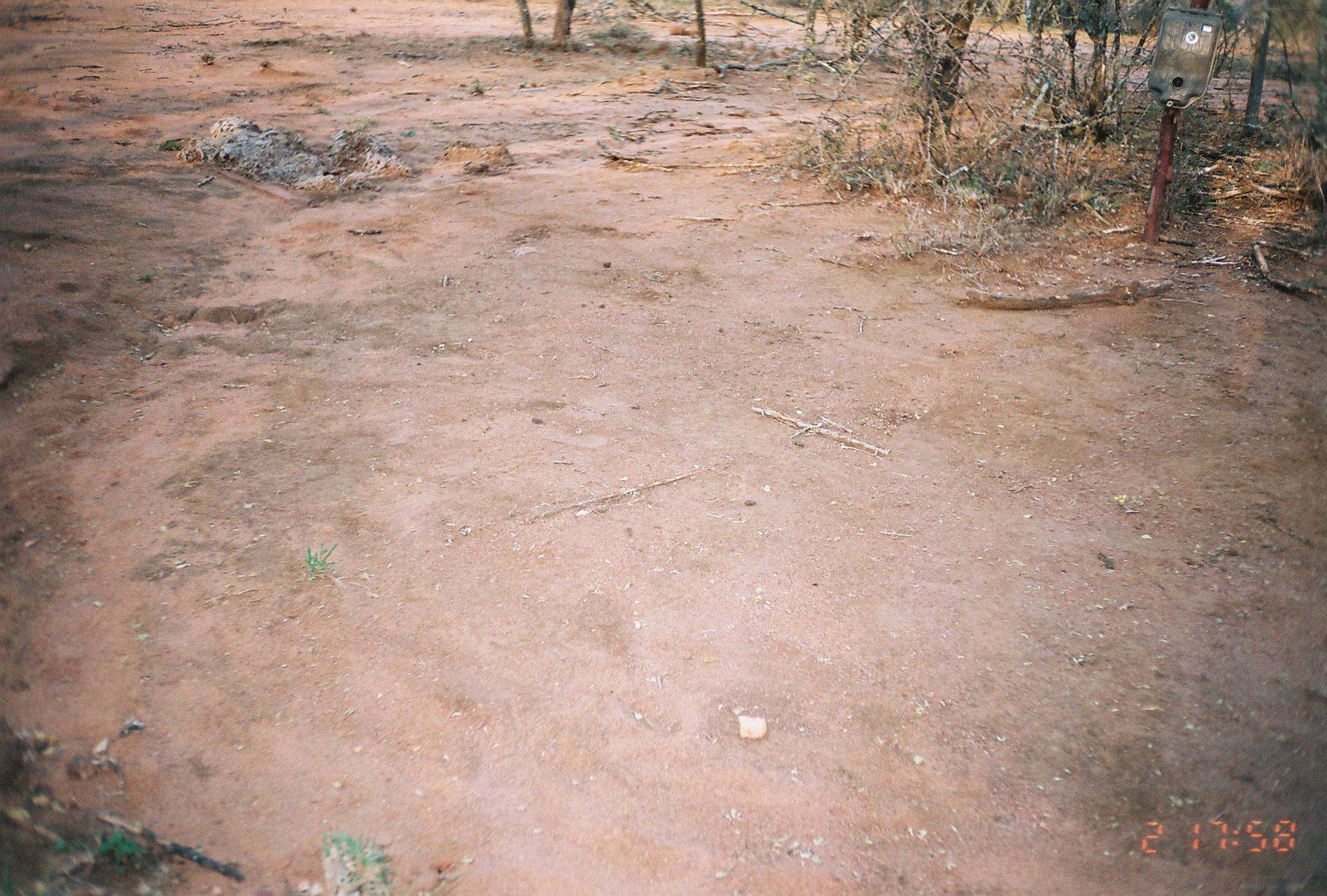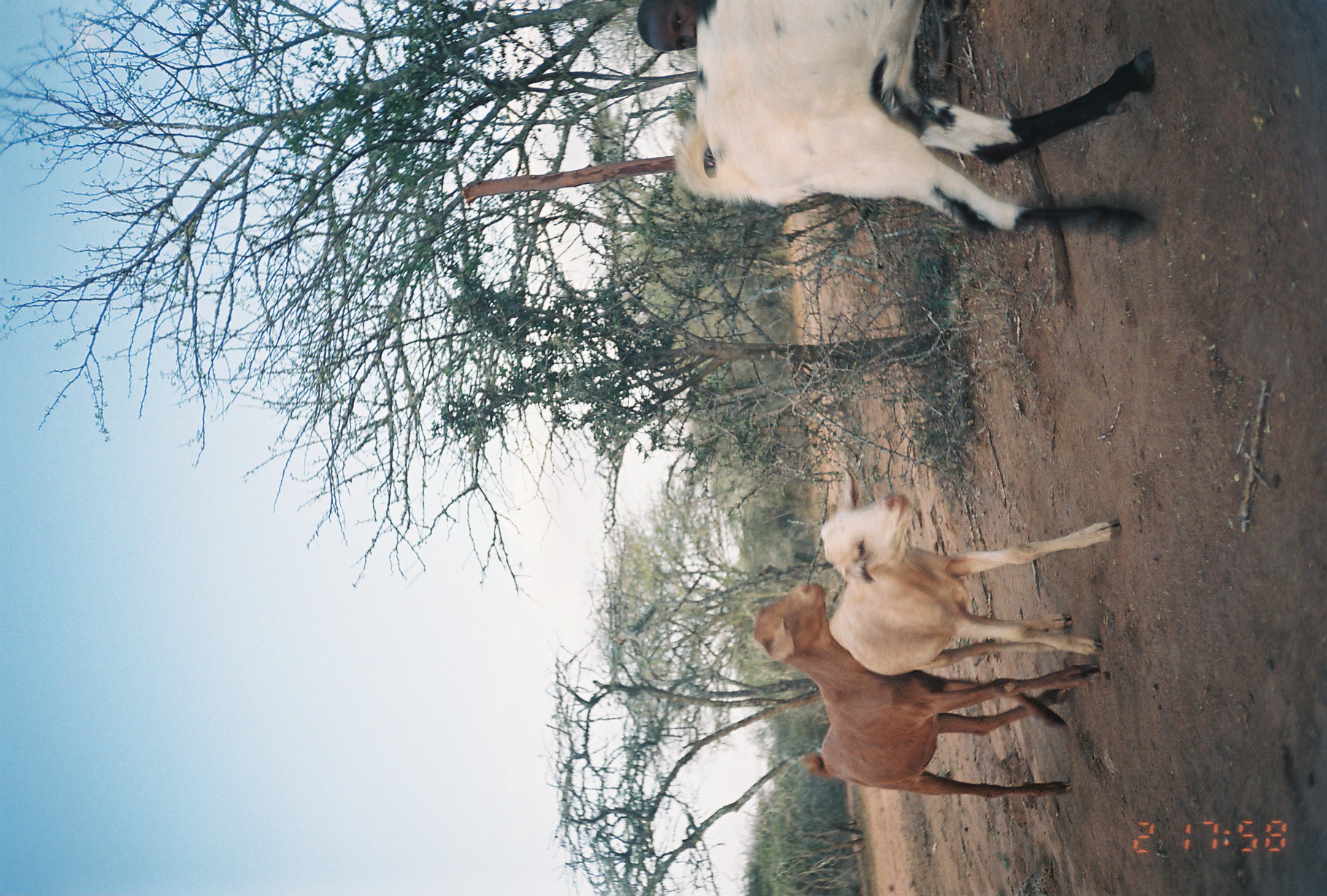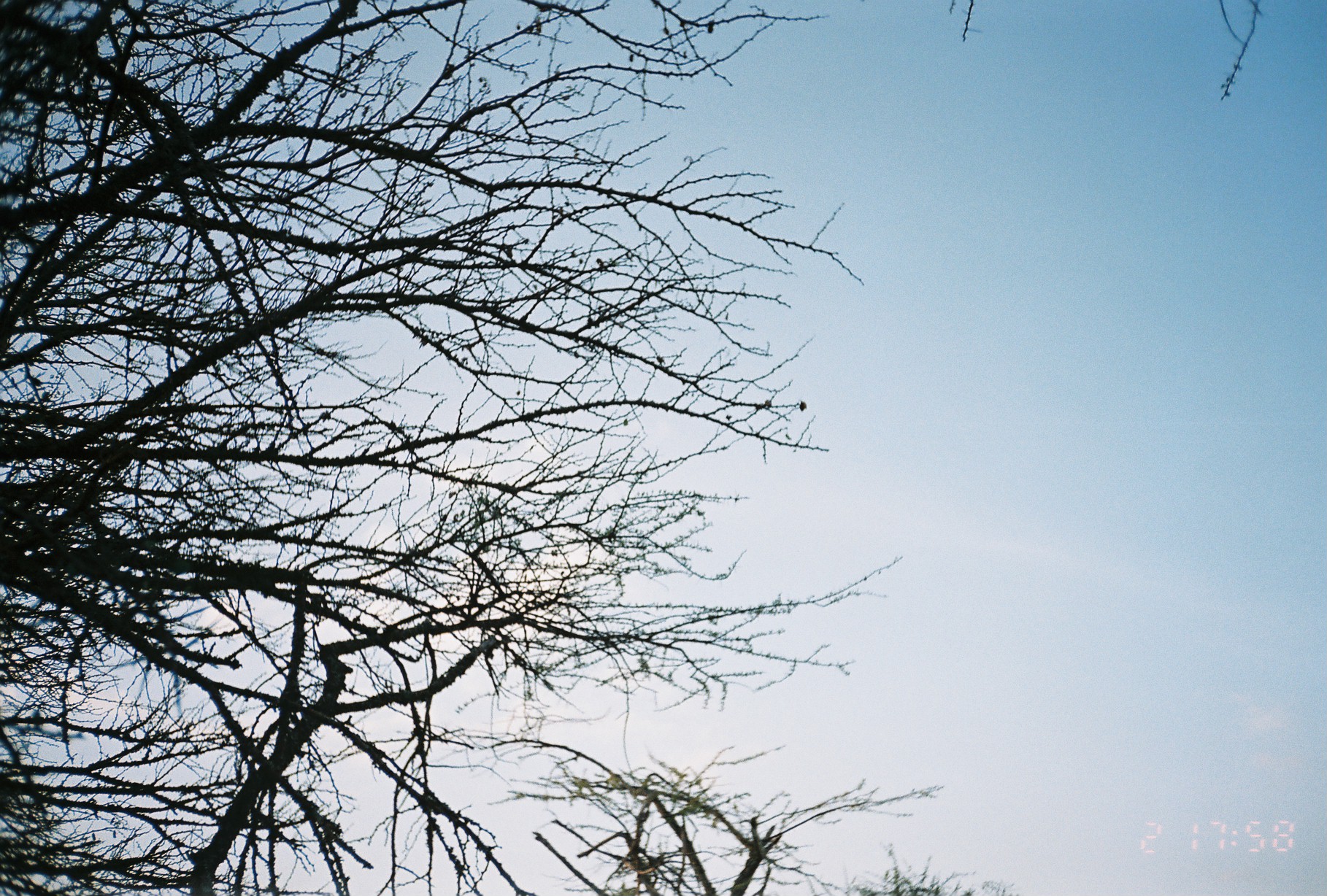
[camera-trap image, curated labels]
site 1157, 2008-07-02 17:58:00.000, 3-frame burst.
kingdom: Animalia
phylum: Chordata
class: Mammalia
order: Artiodactyla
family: Bovidae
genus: Capra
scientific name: Capra aegagrus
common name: wild goat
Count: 3.